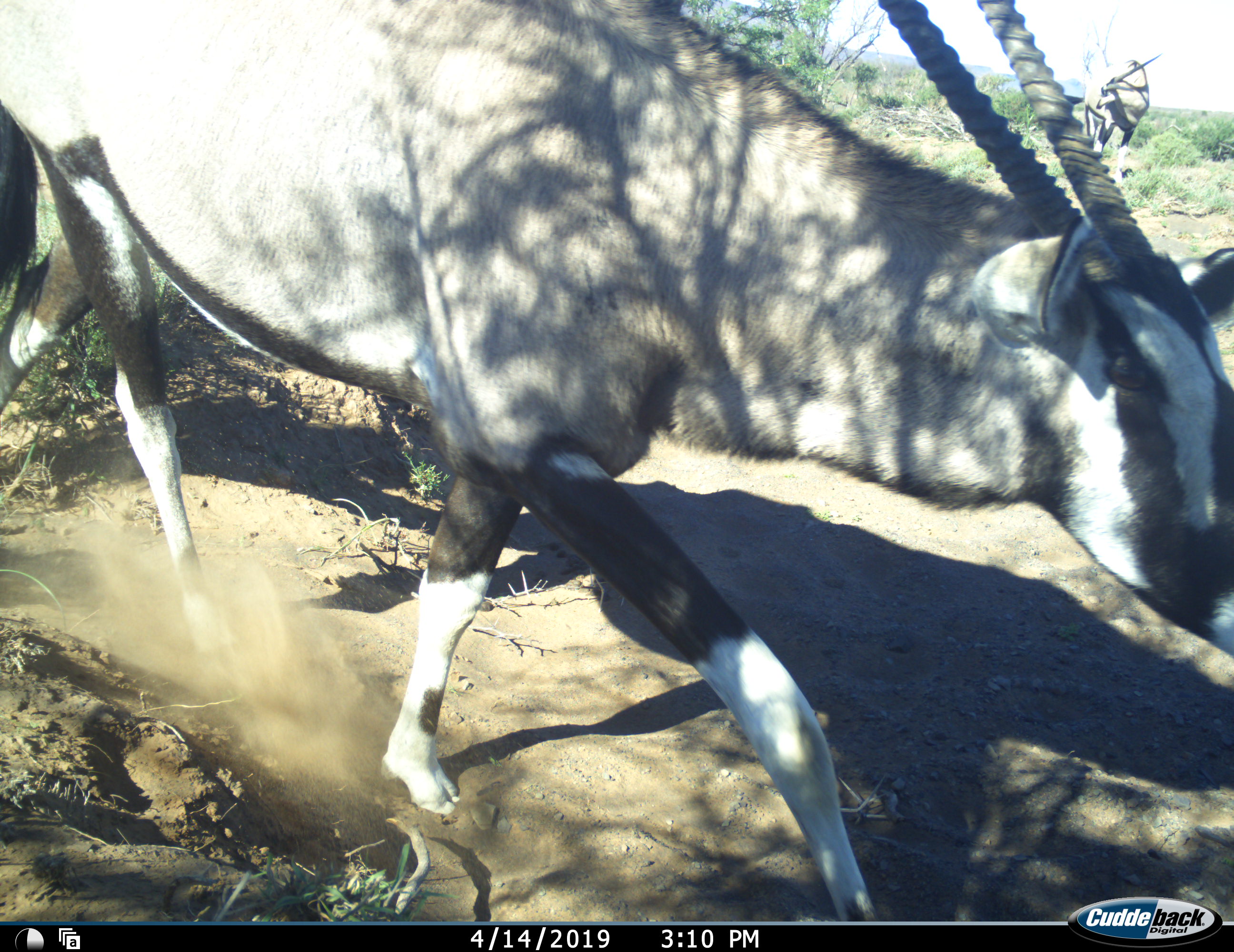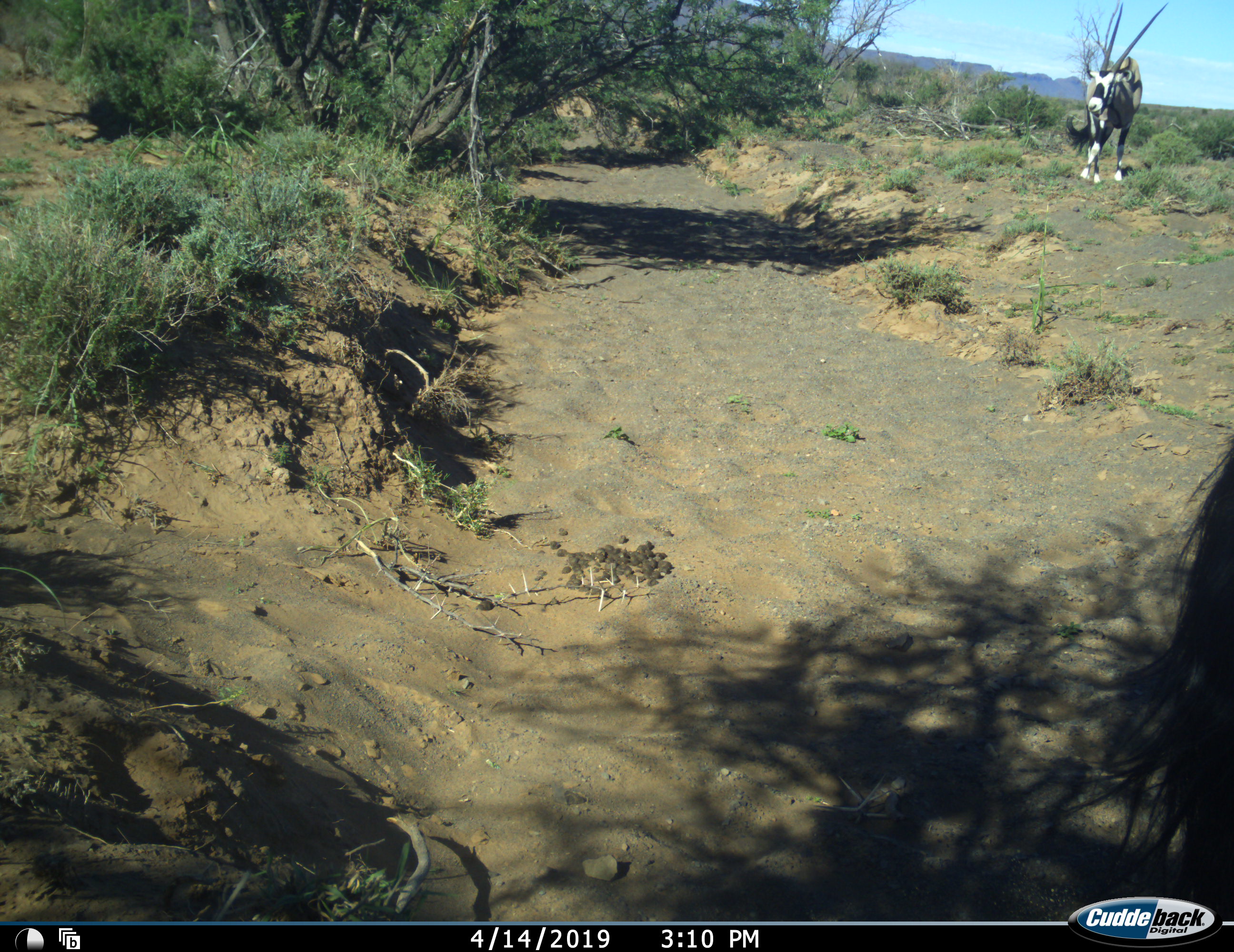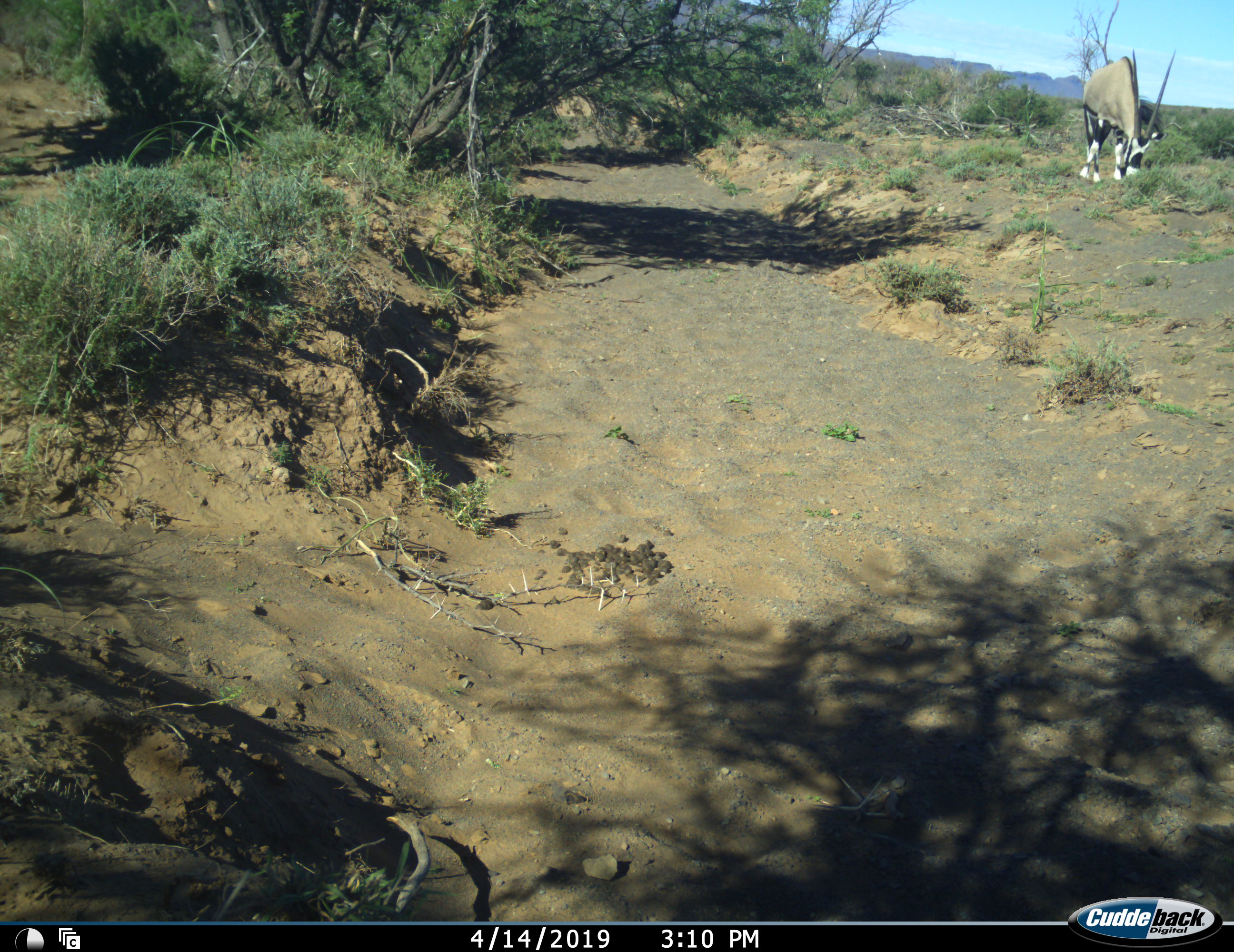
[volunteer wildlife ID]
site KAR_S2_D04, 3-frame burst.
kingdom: Animalia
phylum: Chordata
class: Mammalia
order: Artiodactyla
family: Bovidae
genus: Oryx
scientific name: Oryx gazella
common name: gemsbok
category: oryx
Oryx (gemsbok) (Oryx gazella), count 2. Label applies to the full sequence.